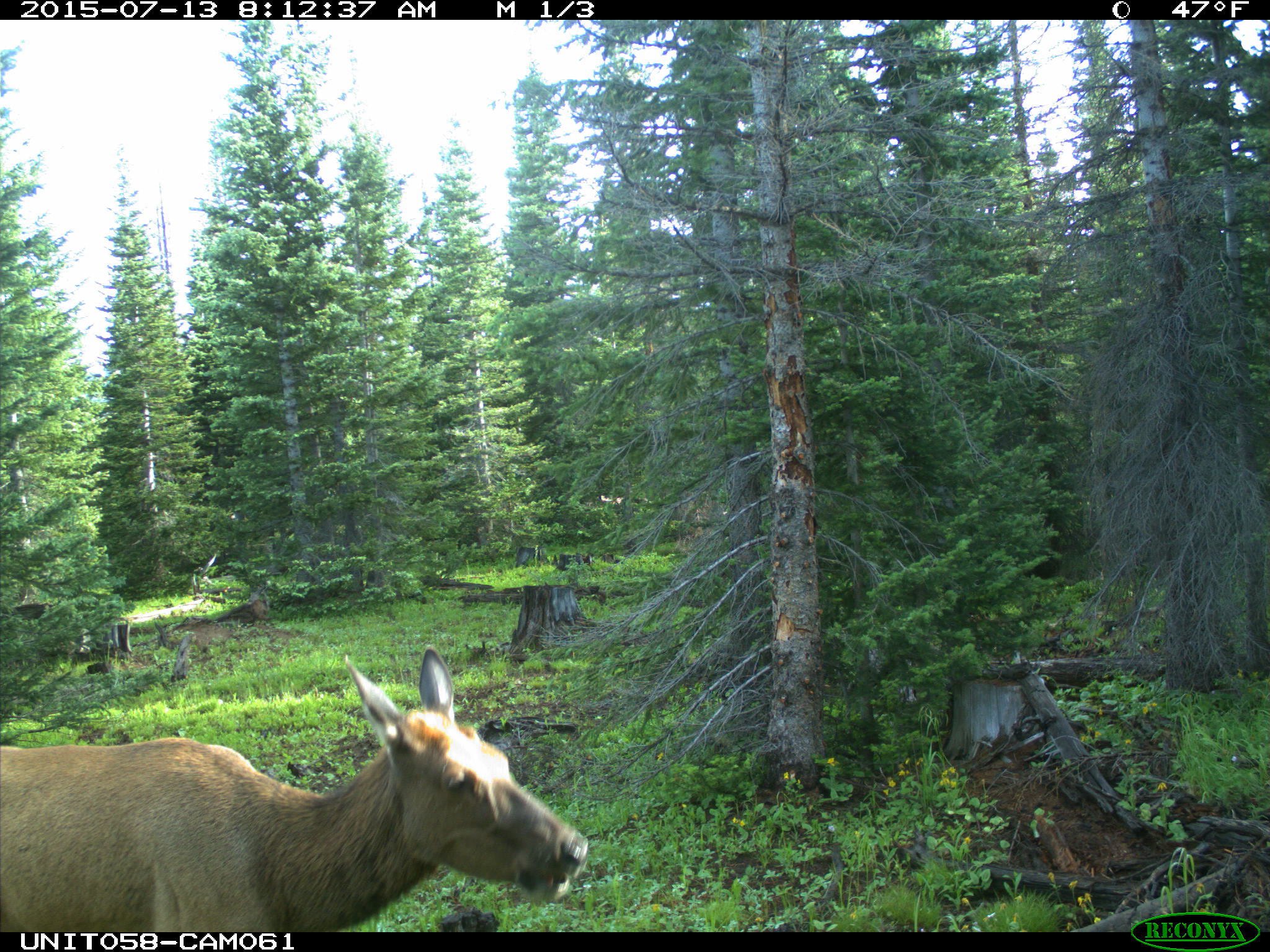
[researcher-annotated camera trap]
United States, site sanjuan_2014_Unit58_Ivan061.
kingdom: Animalia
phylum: Chordata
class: Mammalia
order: Artiodactyla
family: Cervidae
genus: Cervus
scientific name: Cervus elaphus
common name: red deer